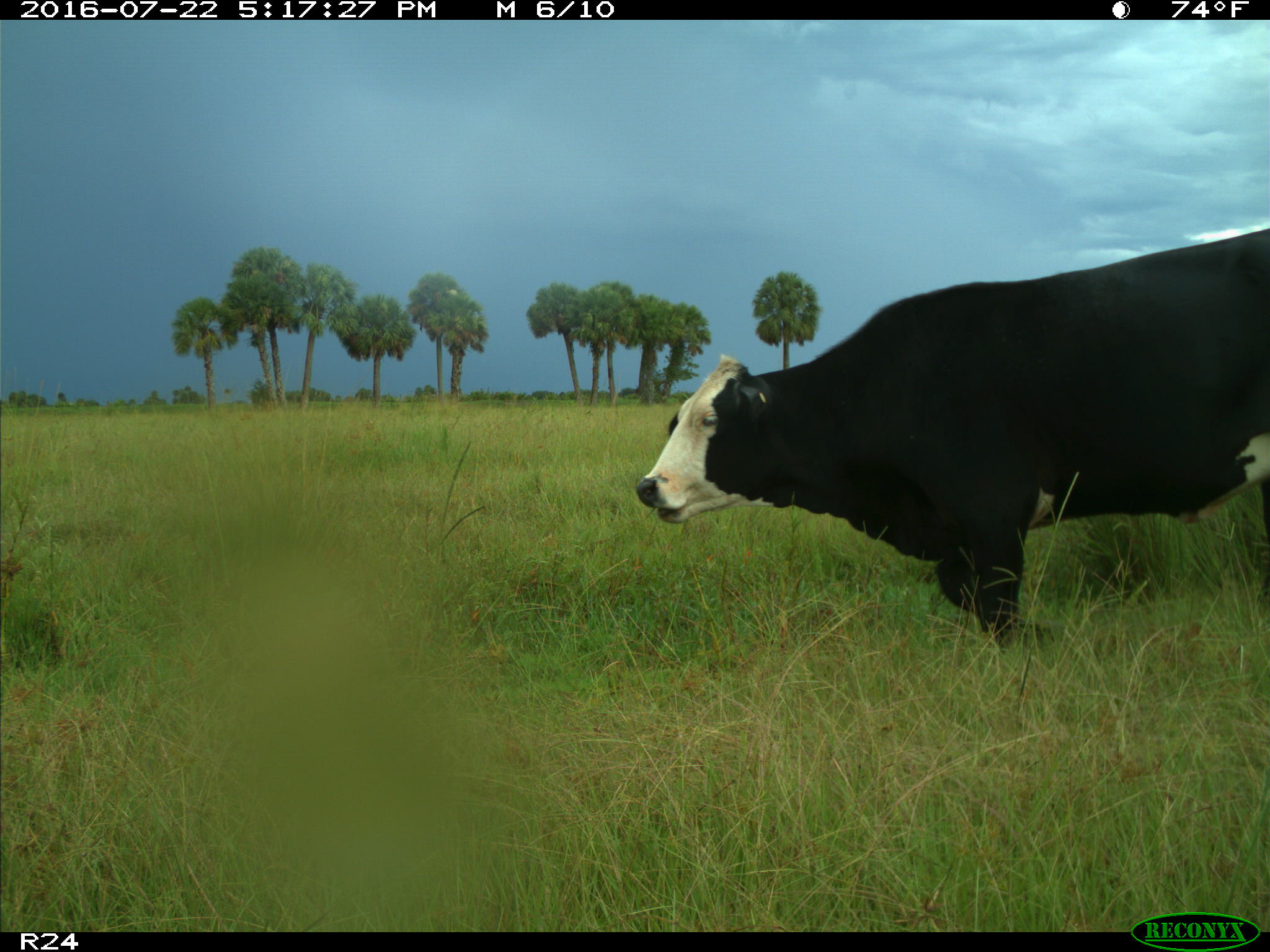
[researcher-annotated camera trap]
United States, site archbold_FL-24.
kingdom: Animalia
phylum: Chordata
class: Mammalia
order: Artiodactyla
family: Bovidae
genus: Bos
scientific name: Bos taurus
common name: domestic cow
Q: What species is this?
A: Bos taurus (domestic cow).